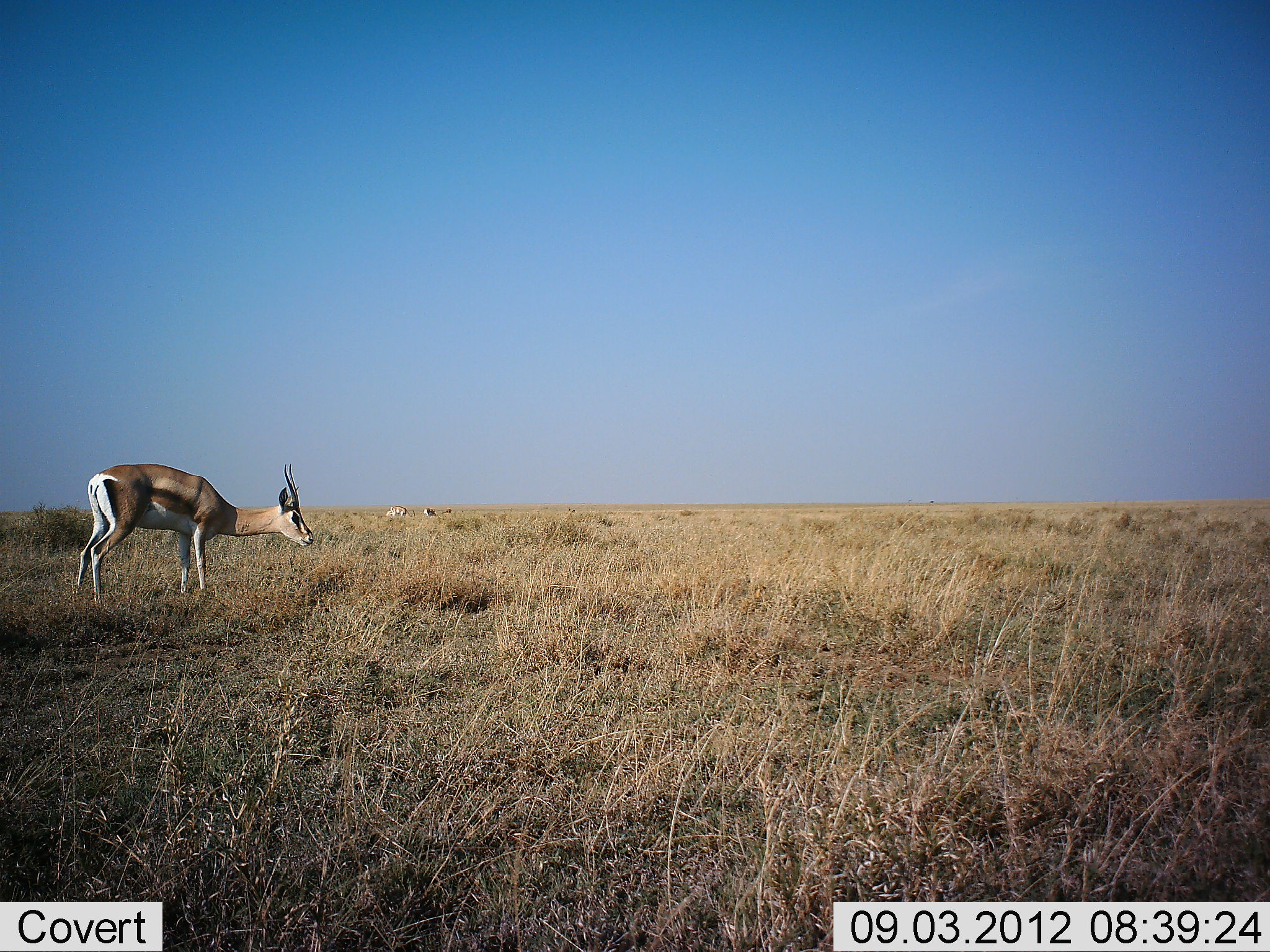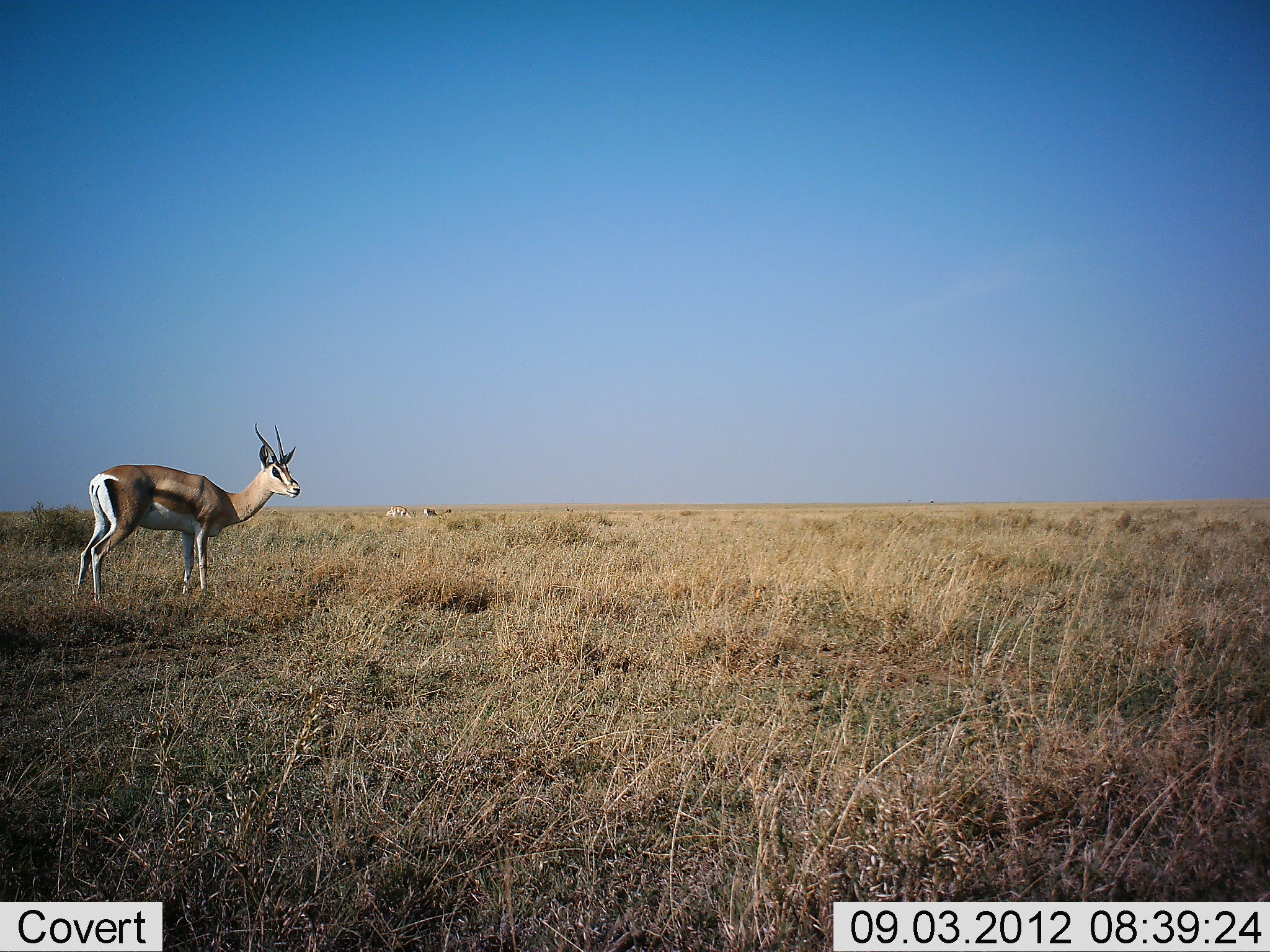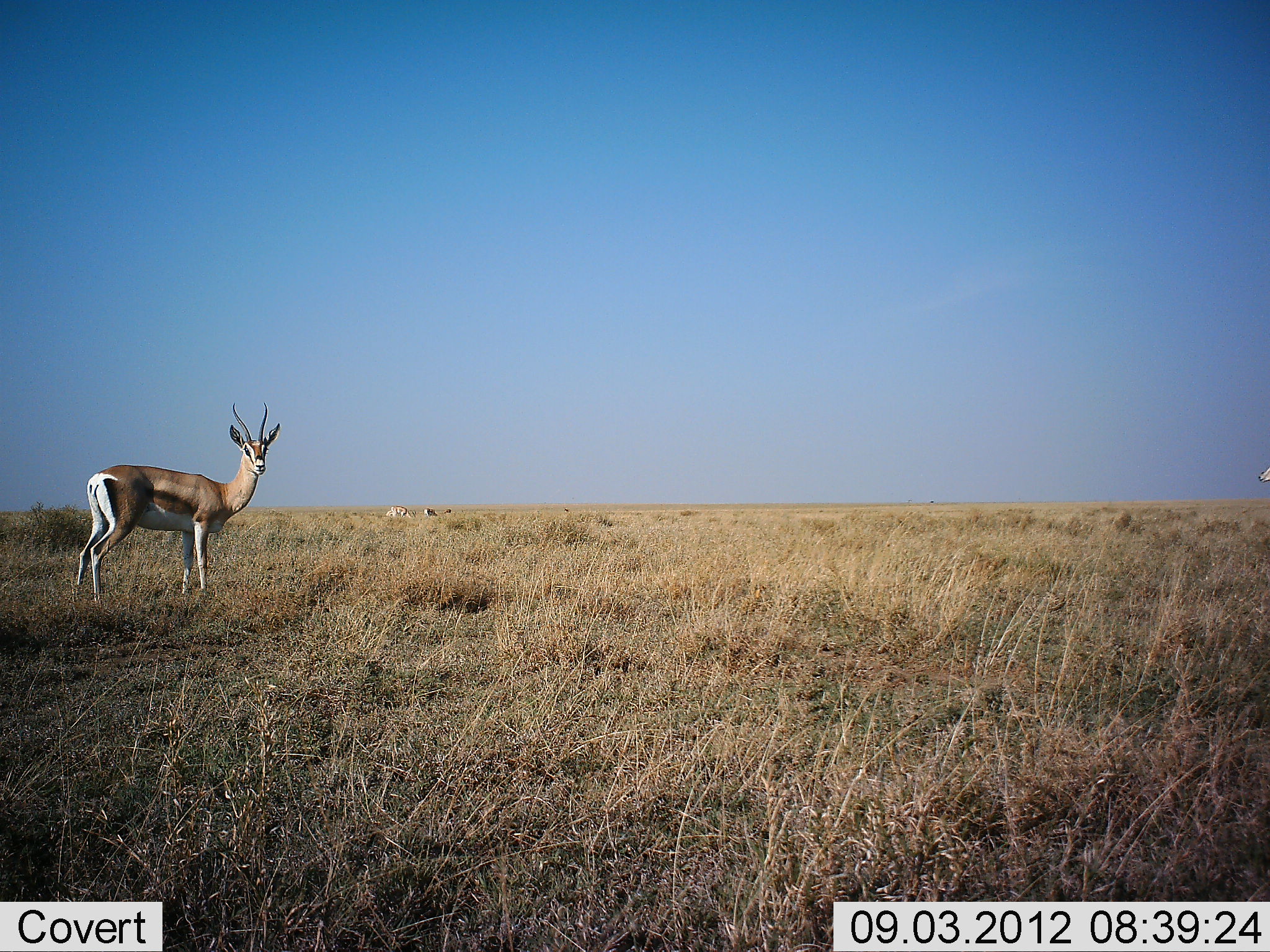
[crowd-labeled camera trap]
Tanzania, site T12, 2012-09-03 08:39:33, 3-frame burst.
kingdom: Animalia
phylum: Chordata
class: Mammalia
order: Artiodactyla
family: Bovidae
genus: Eudorcas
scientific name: Eudorcas thomsonii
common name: thomson's gazelle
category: gazellethomsons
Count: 1.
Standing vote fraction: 70%.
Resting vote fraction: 0%.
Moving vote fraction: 0%.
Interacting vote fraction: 0%.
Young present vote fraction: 0%.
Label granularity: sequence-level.